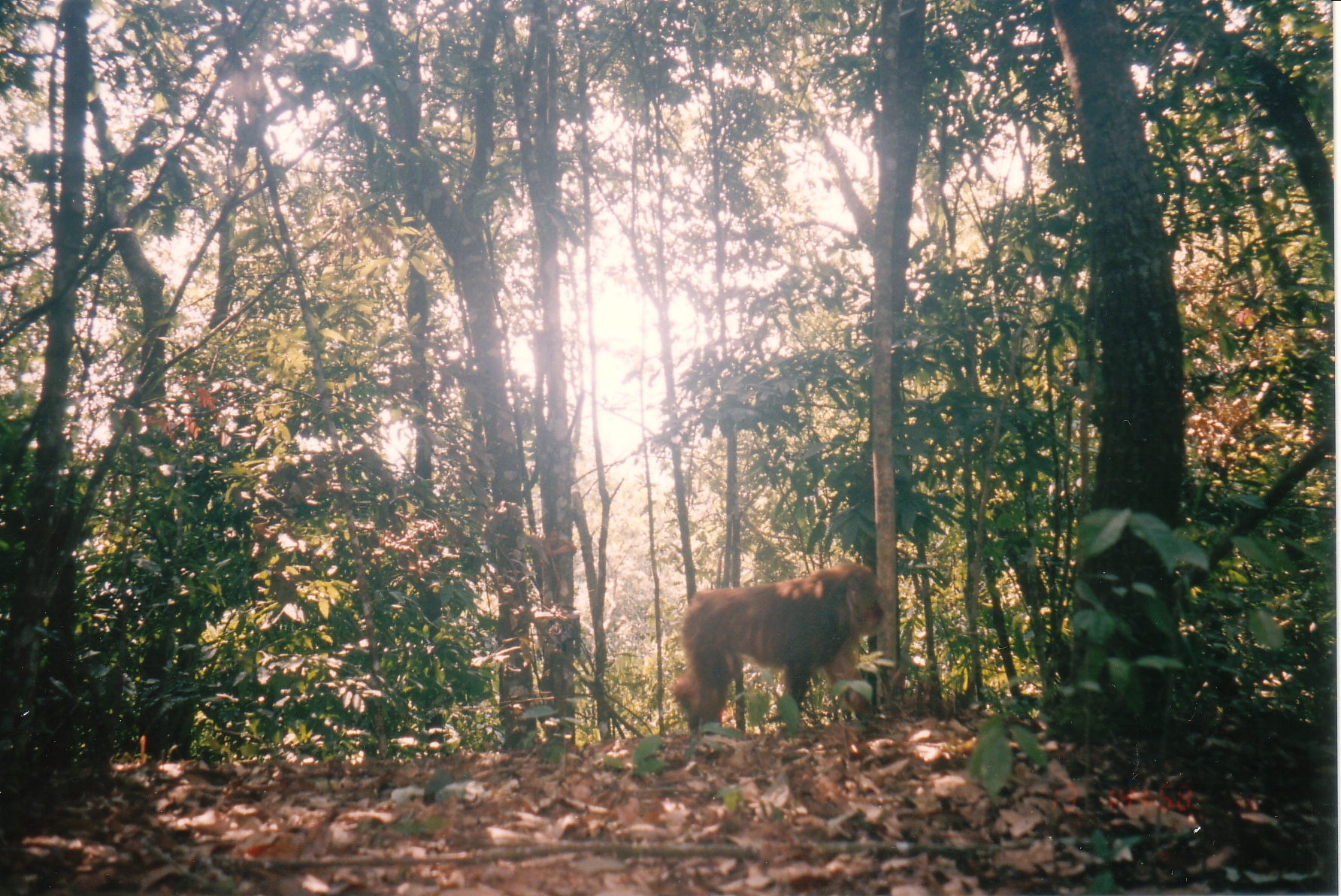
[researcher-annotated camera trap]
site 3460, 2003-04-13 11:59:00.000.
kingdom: Animalia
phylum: Chordata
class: Mammalia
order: Primates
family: Cercopithecidae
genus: Macaca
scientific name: Macaca arctoides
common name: stump-tailed macaque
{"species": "Macaca arctoides (stump-tailed macaque)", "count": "1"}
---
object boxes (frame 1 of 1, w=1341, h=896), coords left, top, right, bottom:
macaca arctoides: 668, 564, 889, 737